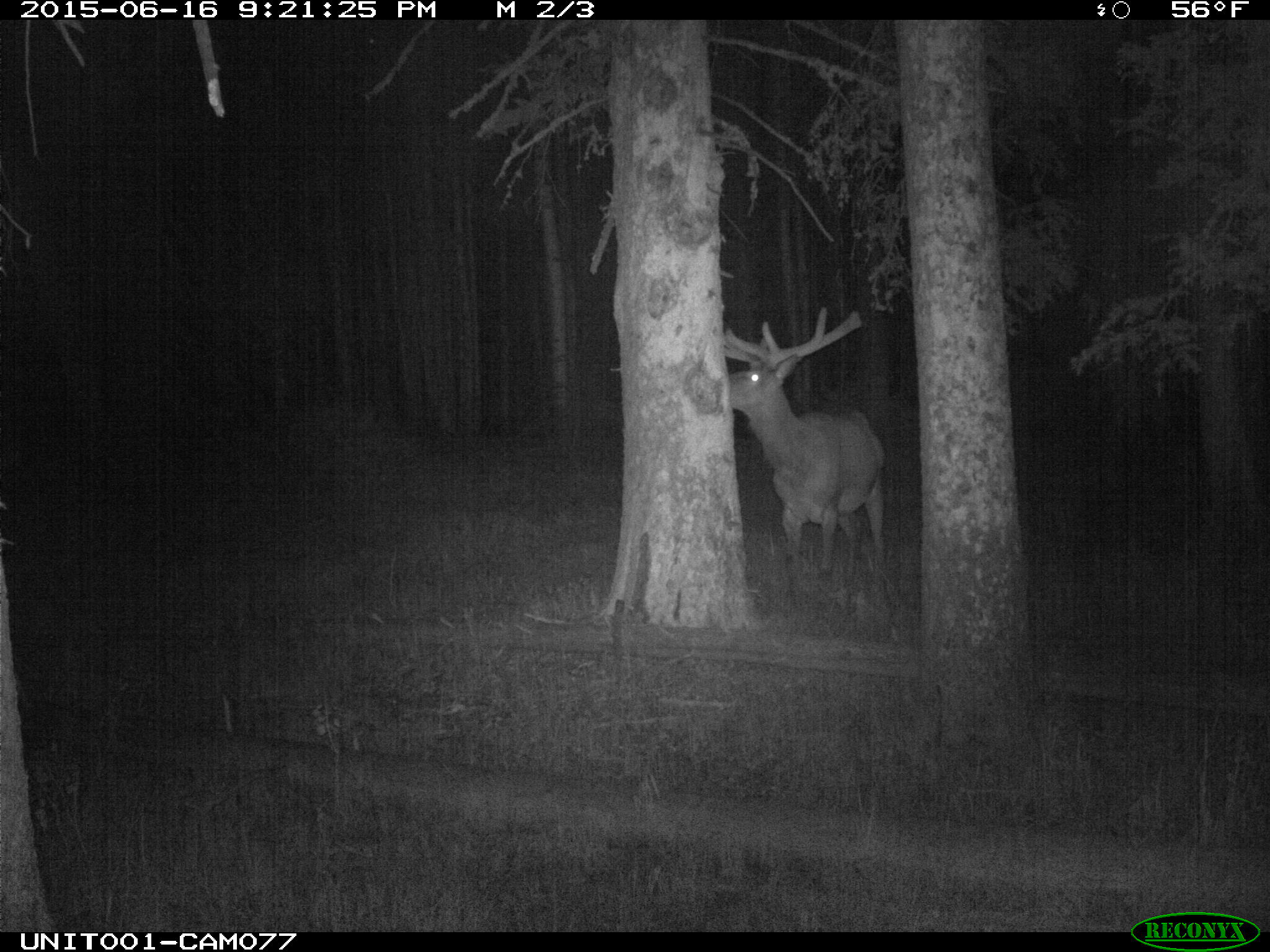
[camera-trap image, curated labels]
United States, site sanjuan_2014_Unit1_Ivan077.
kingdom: Animalia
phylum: Chordata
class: Mammalia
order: Artiodactyla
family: Cervidae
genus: Cervus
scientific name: Cervus elaphus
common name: red deer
Cervus elaphus (red deer).